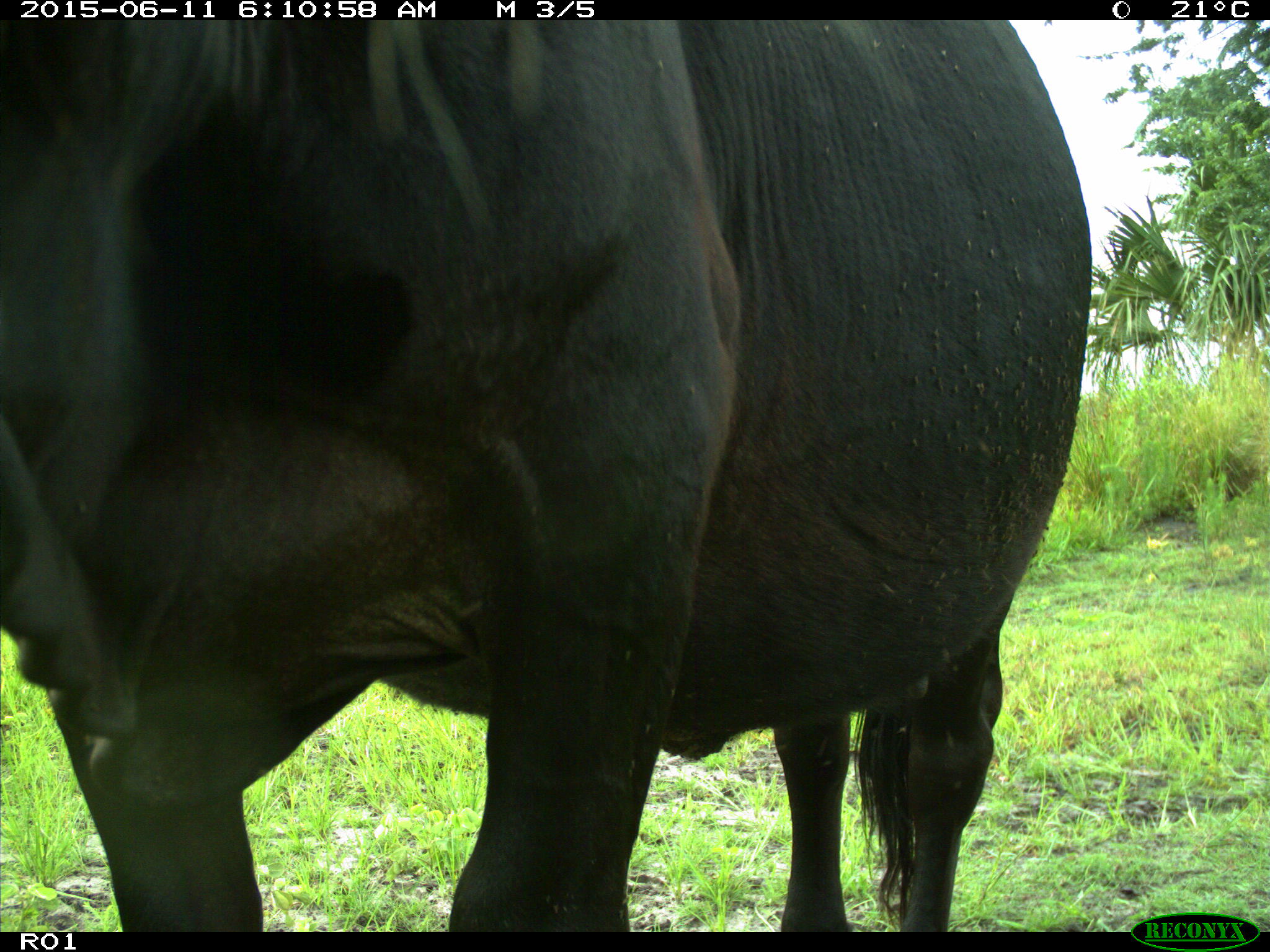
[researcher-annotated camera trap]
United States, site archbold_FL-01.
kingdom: Animalia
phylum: Chordata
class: Mammalia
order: Artiodactyla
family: Bovidae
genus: Bos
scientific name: Bos taurus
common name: domestic cow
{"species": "Bos taurus (domestic cow)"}